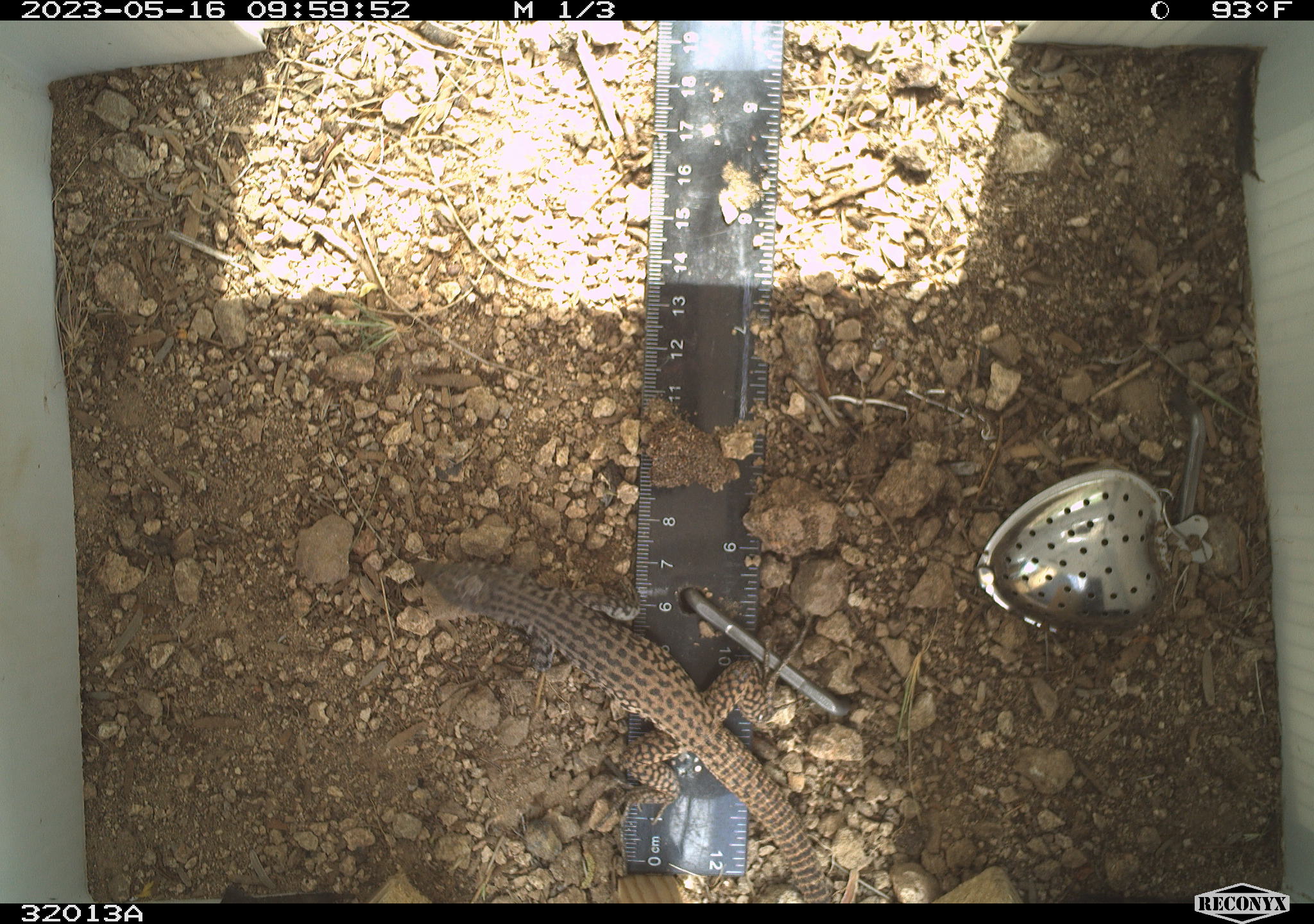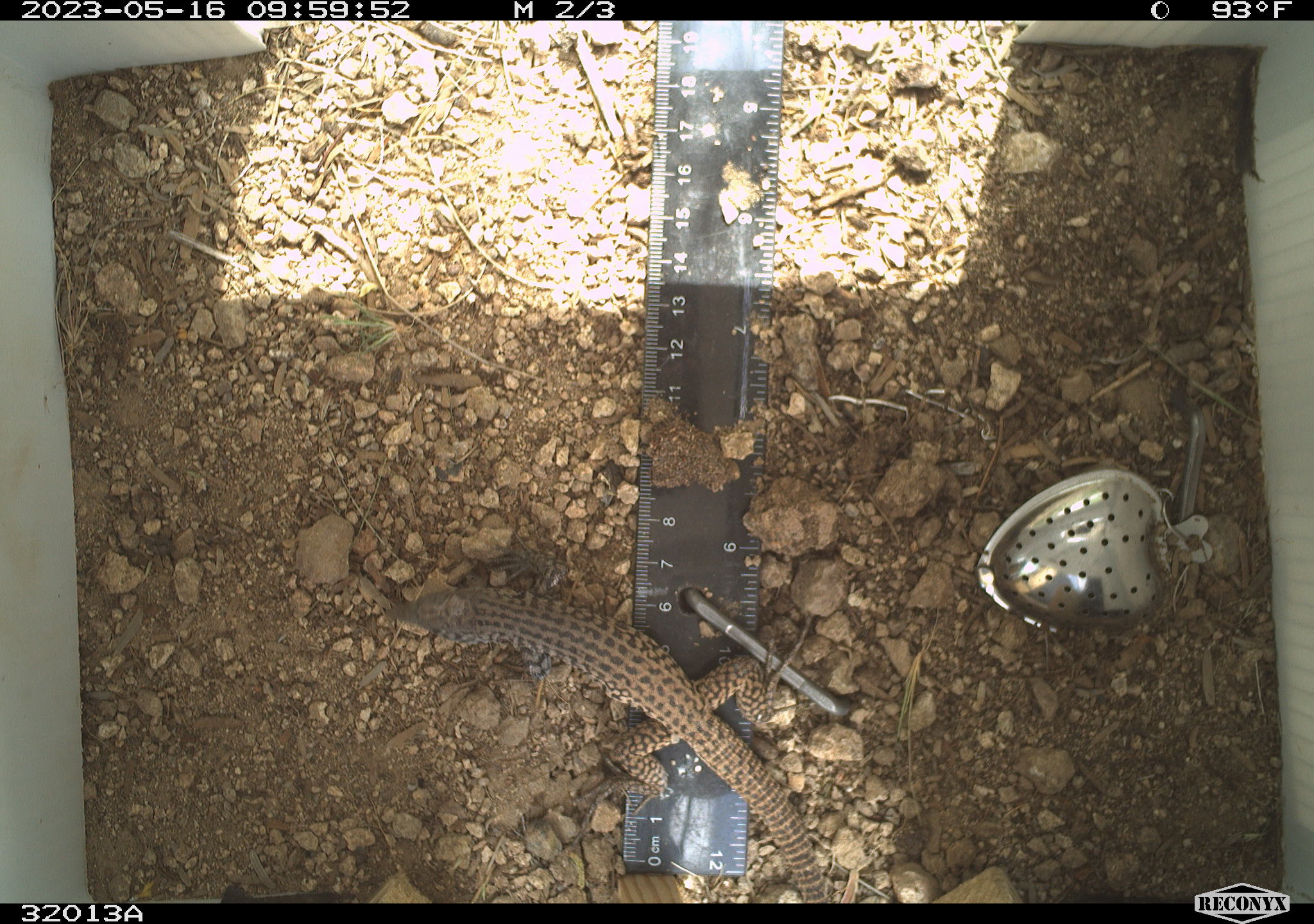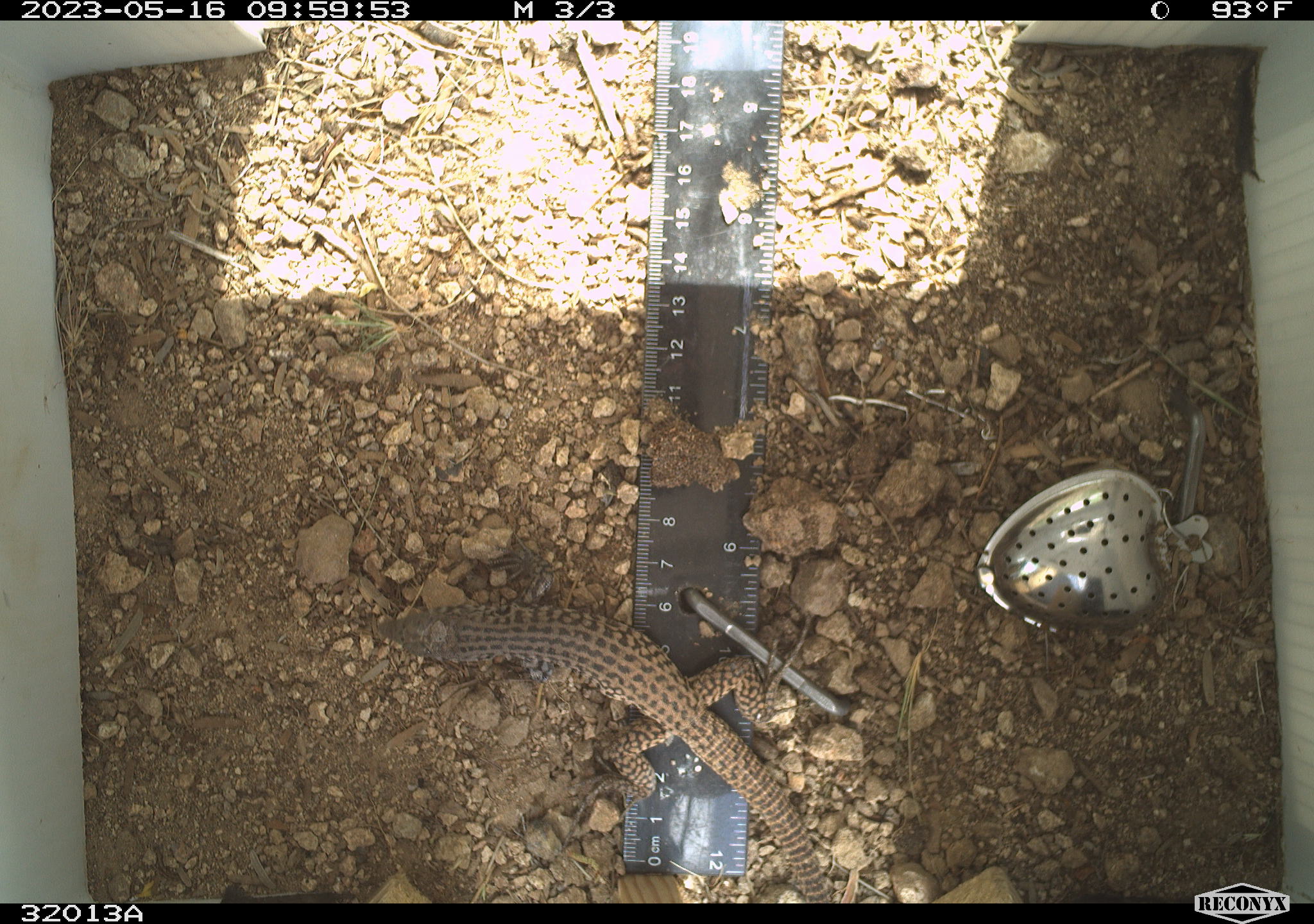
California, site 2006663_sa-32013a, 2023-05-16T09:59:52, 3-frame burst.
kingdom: Animalia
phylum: Chordata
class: Reptilia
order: Squamata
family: Teiidae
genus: Aspidoscelis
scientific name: Aspidoscelis tigris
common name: western whiptail